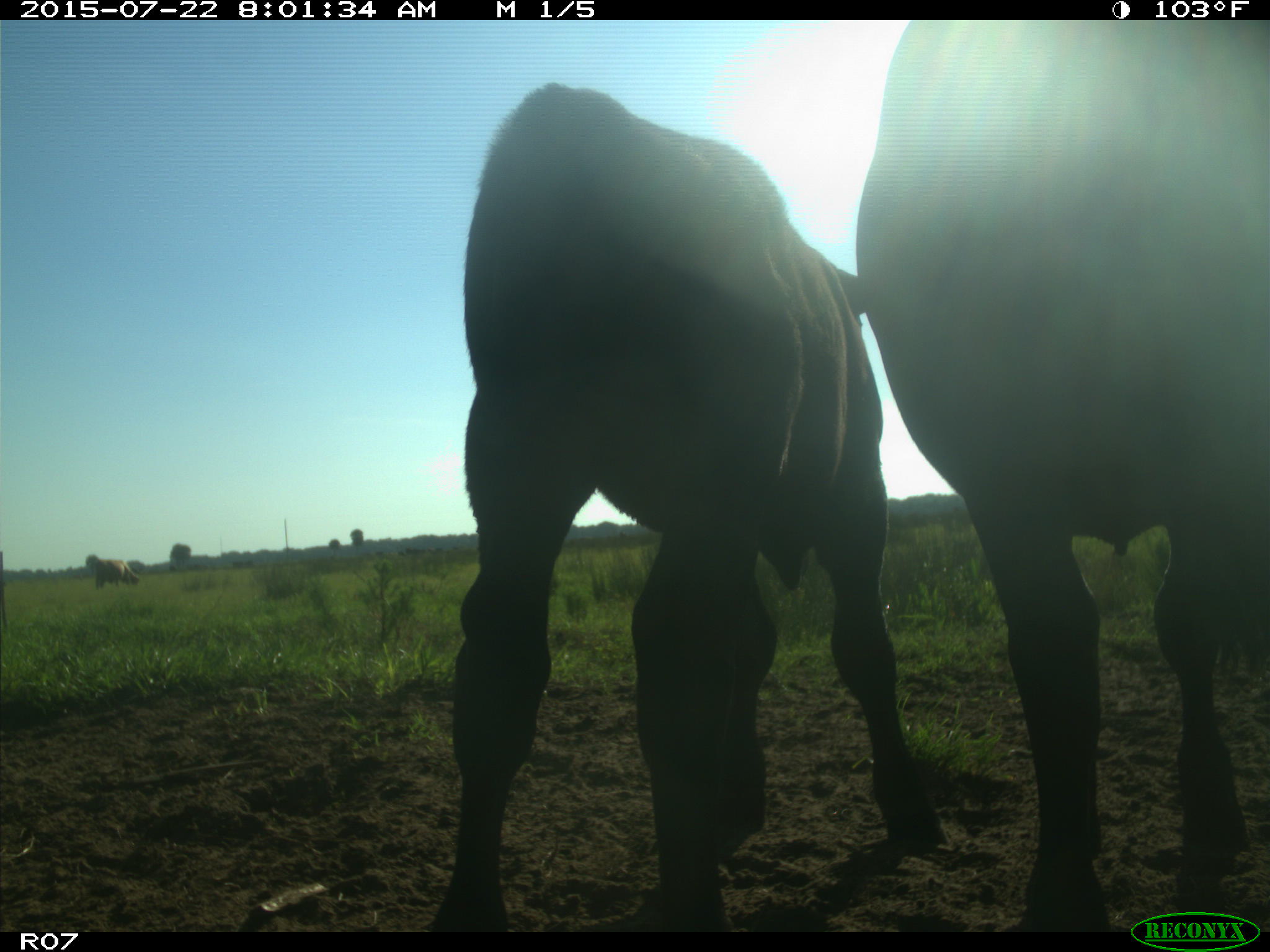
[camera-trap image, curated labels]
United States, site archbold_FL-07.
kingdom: Animalia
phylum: Chordata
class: Mammalia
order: Artiodactyla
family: Suidae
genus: Sus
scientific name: Sus scrofa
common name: wild boar